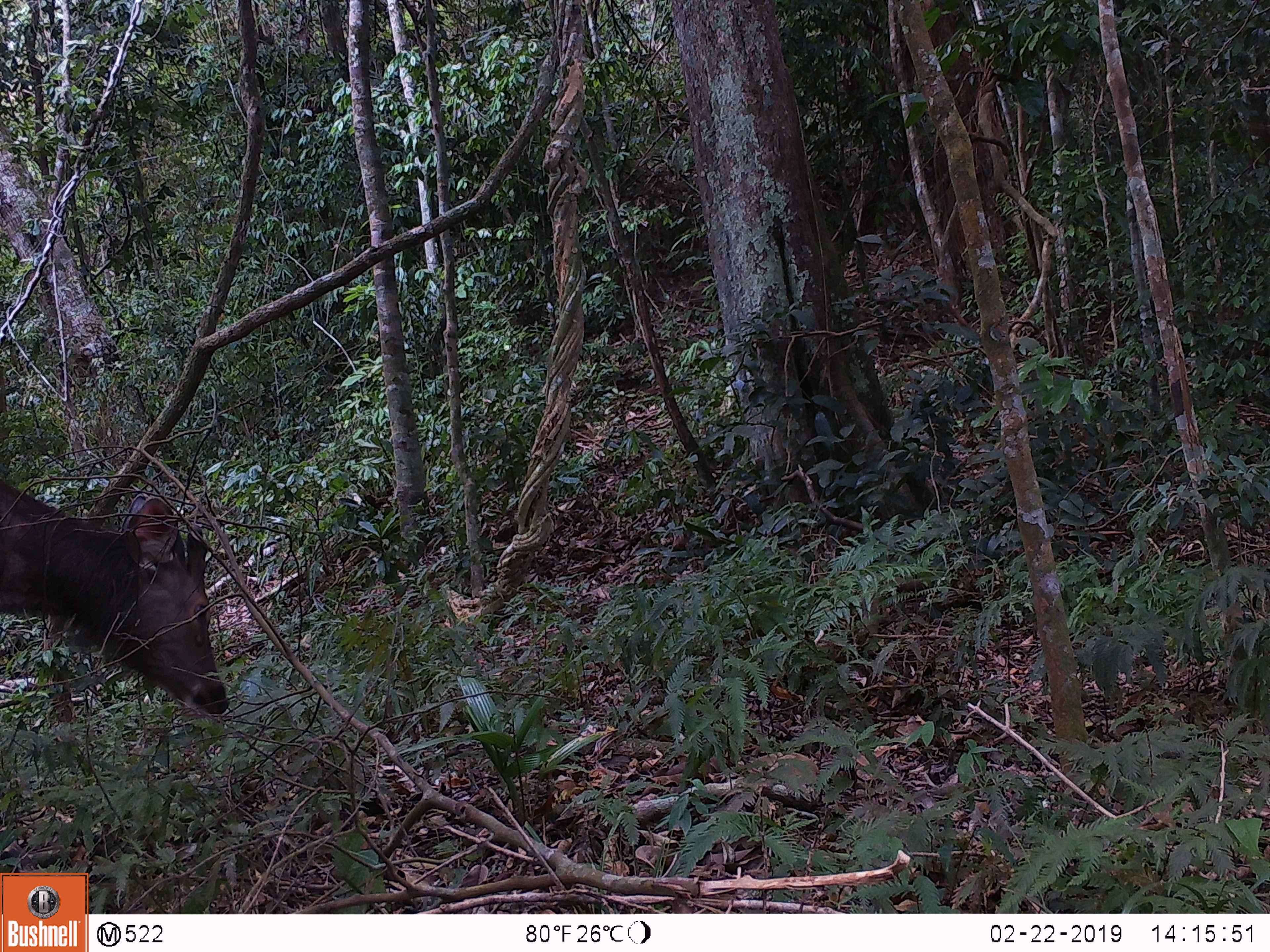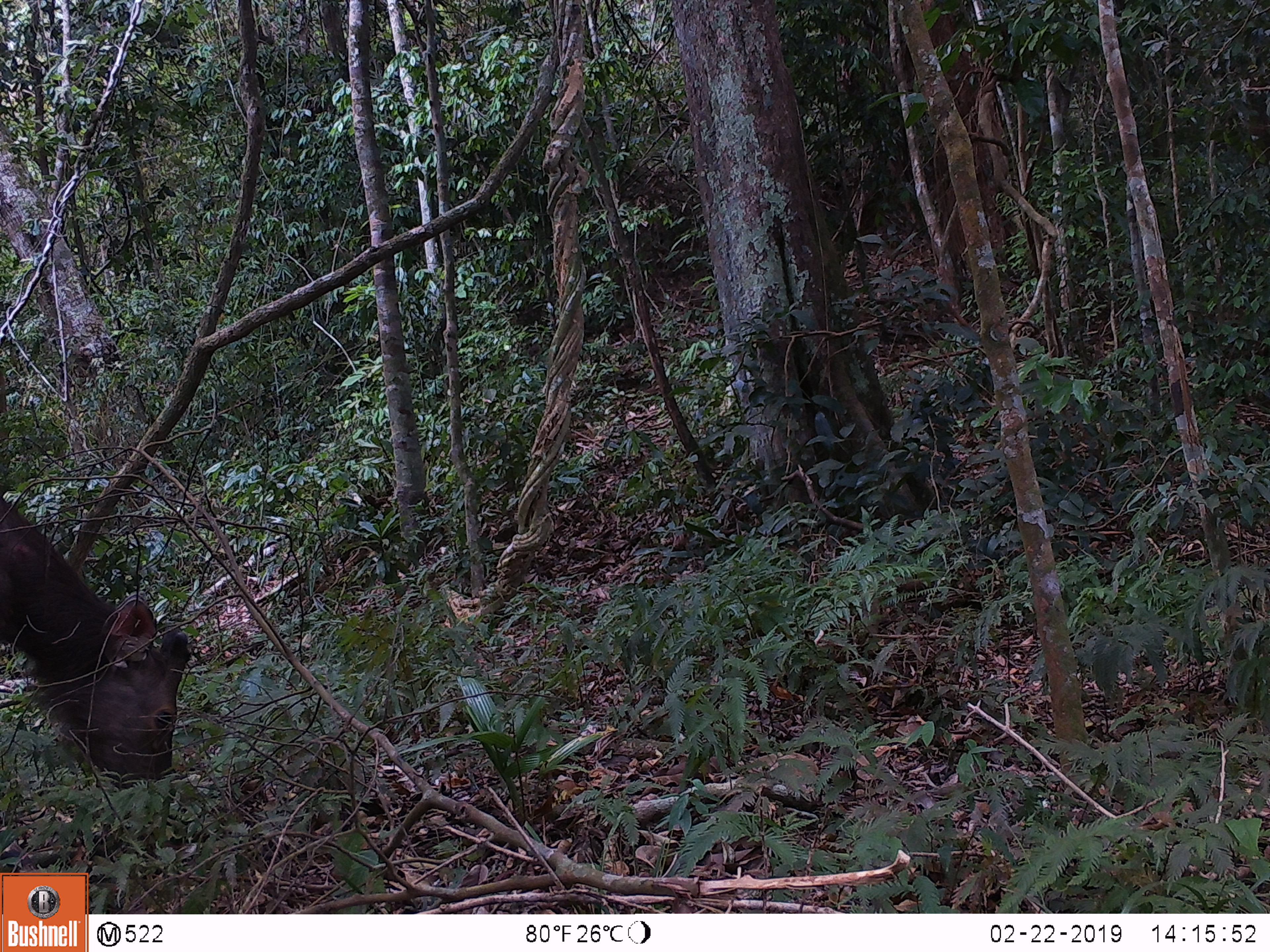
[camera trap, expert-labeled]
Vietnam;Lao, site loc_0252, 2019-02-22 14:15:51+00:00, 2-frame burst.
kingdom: Animalia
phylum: Chordata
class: Mammalia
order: Artiodactyla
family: Cervidae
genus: Rusa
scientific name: Rusa unicolor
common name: sambar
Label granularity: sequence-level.